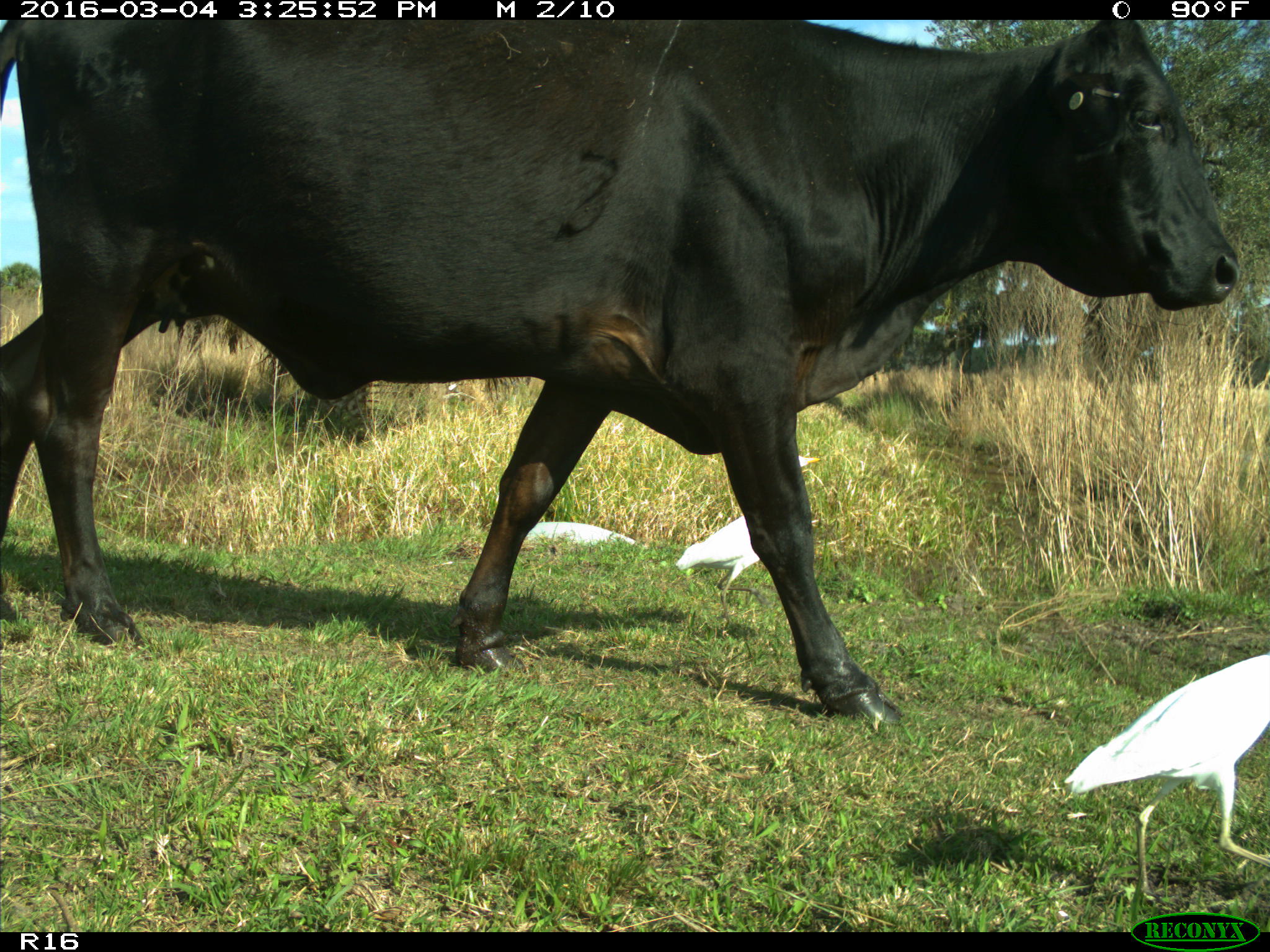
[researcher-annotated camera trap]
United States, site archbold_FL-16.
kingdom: Animalia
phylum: Chordata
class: Mammalia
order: Artiodactyla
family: Bovidae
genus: Bos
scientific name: Bos taurus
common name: domestic cow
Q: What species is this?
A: Bos taurus (domestic cow).